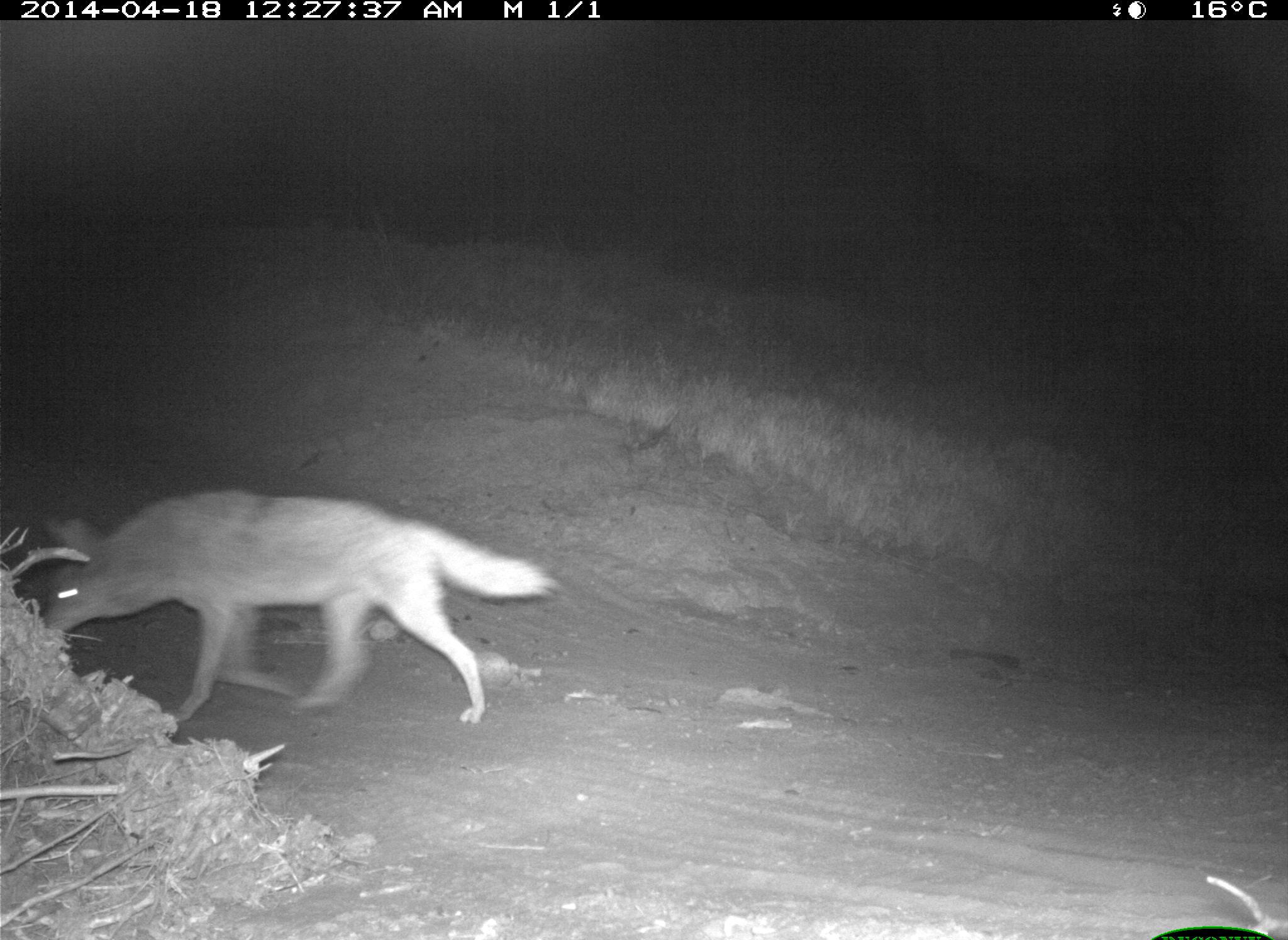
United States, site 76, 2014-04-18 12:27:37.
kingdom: Animalia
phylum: Chordata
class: Mammalia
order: Carnivora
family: Canidae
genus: Canis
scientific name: Canis latrans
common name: coyote